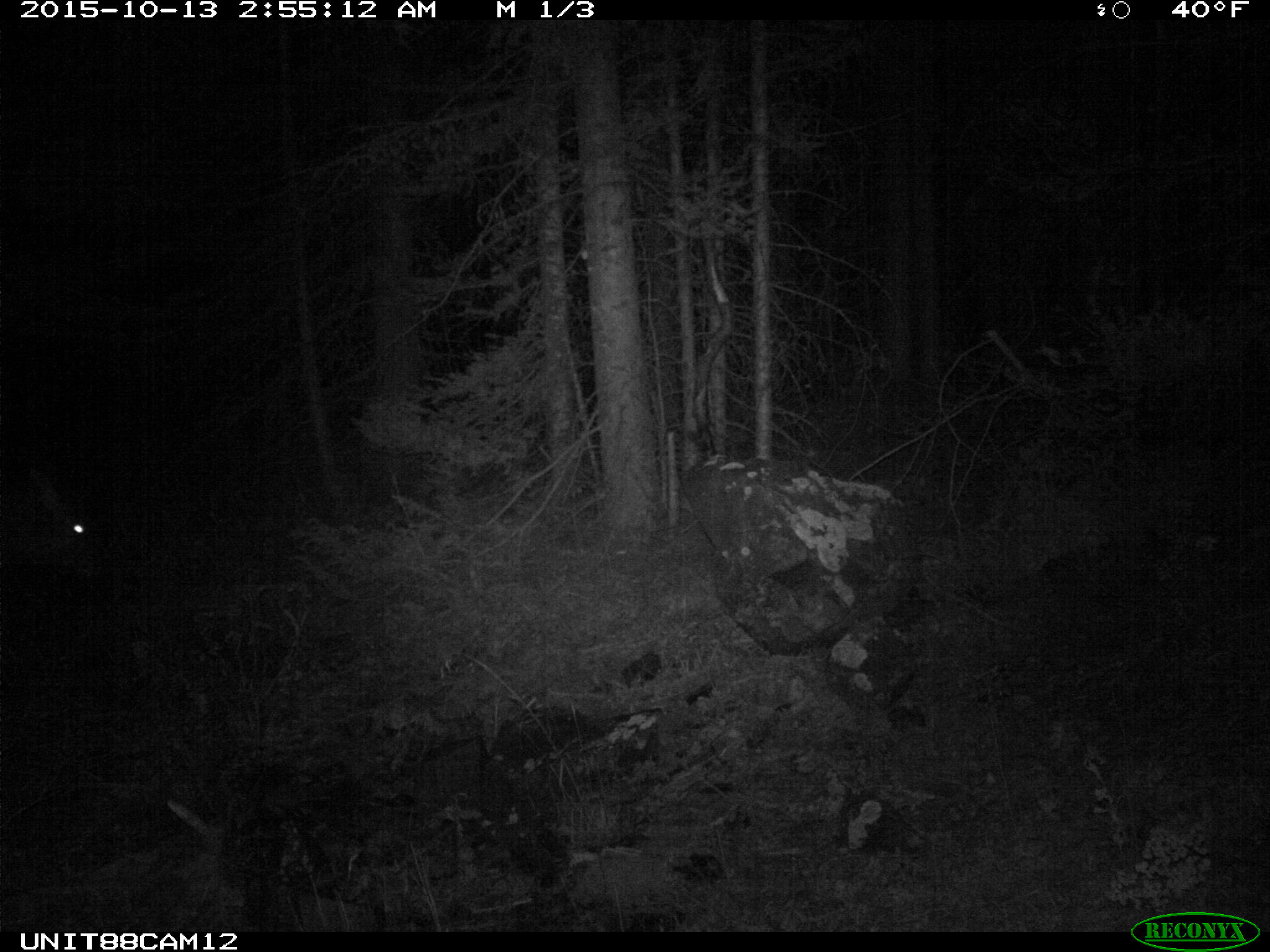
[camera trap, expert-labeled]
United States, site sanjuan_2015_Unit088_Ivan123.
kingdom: Animalia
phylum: Chordata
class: Mammalia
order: Artiodactyla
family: Cervidae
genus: Cervus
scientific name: Cervus elaphus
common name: red deer